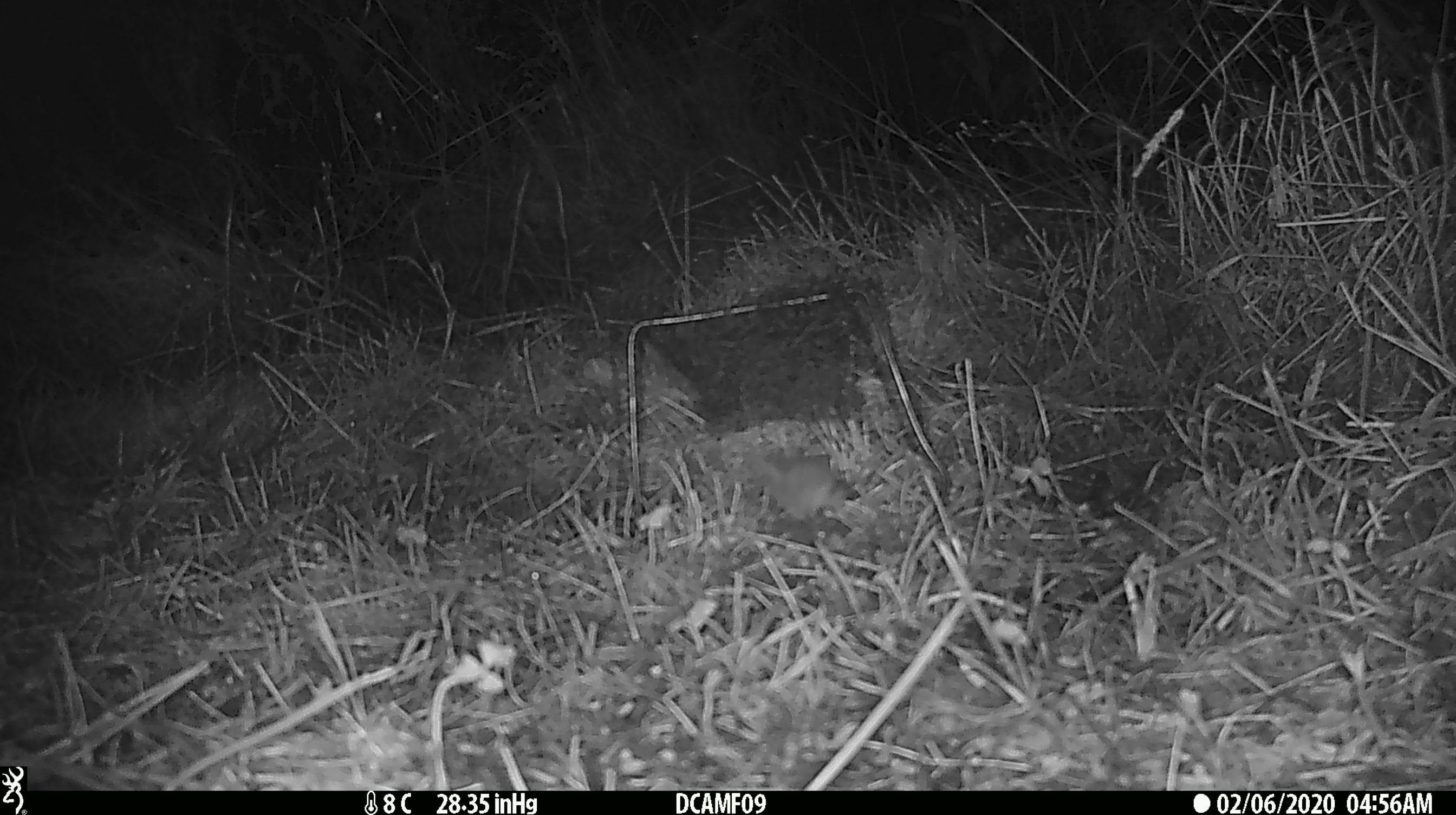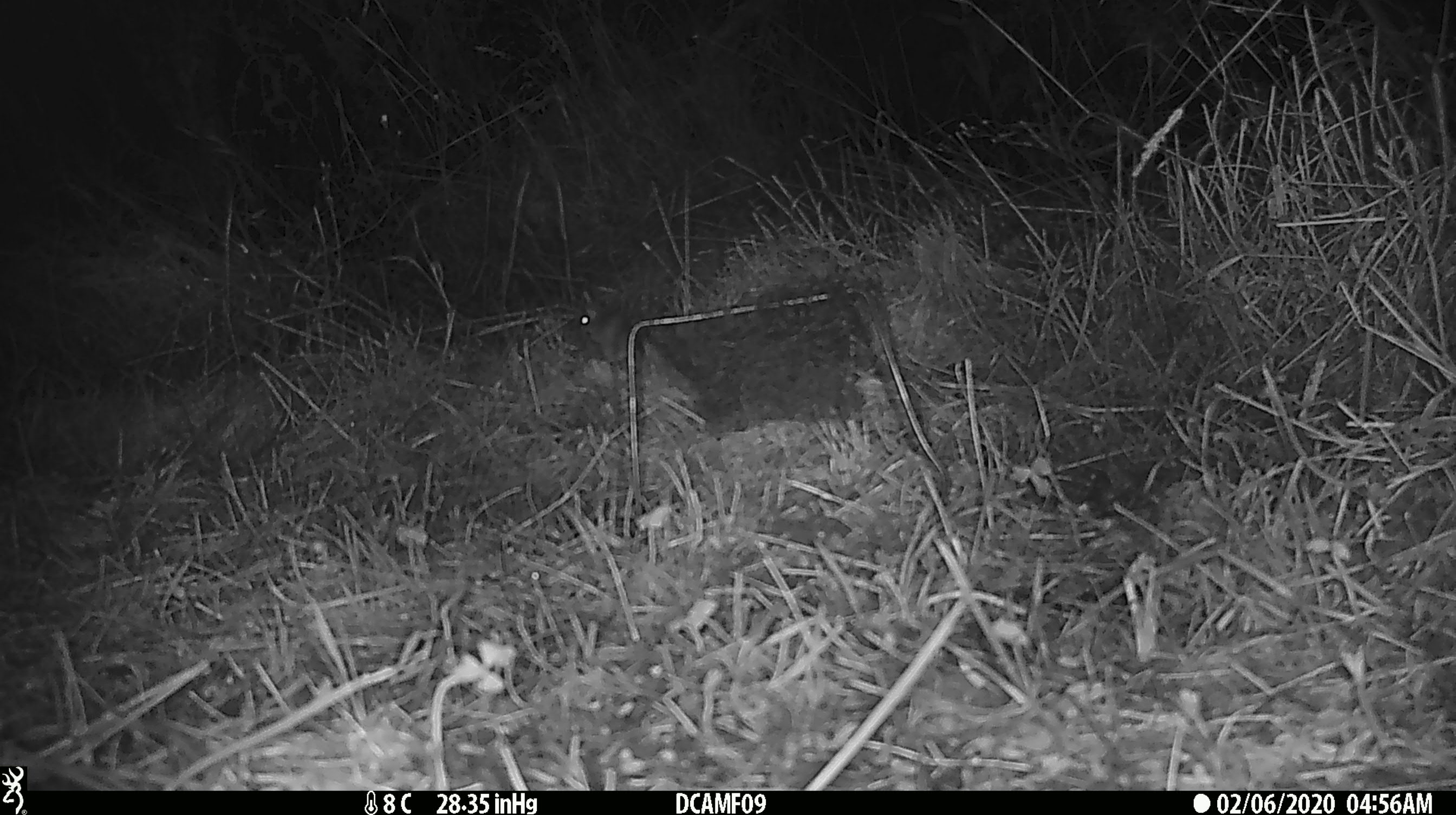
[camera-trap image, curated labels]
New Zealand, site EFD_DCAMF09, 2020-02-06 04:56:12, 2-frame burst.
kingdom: Animalia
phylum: Chordata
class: Mammalia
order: Rodentia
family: Muridae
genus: Mus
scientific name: Mus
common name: mouse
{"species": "mouse (Mus)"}